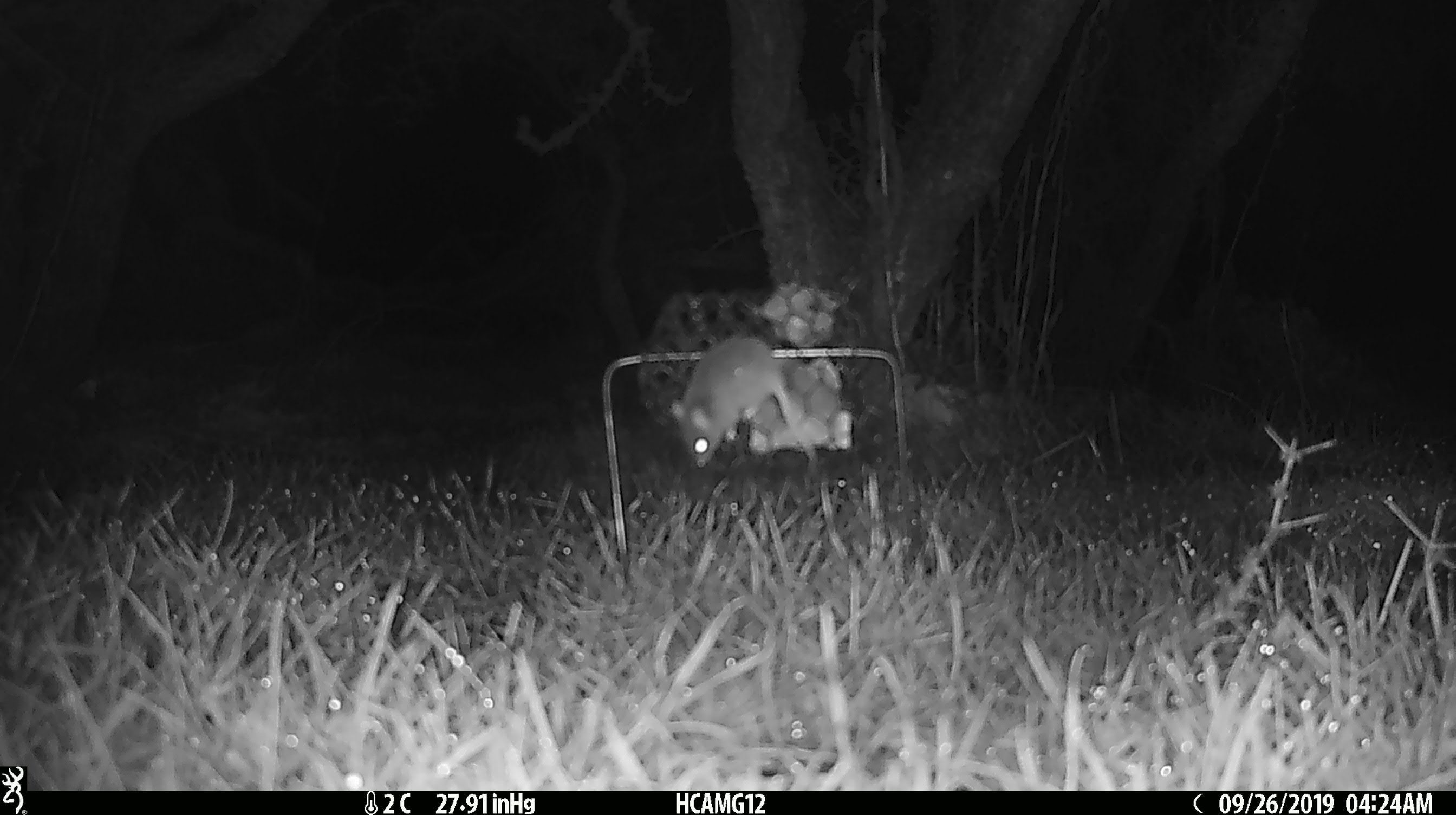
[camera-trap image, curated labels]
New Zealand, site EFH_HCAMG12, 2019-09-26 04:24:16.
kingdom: Animalia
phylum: Chordata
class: Mammalia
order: Rodentia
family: Muridae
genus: Mus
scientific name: Mus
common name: mouse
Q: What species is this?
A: Mouse (Mus).